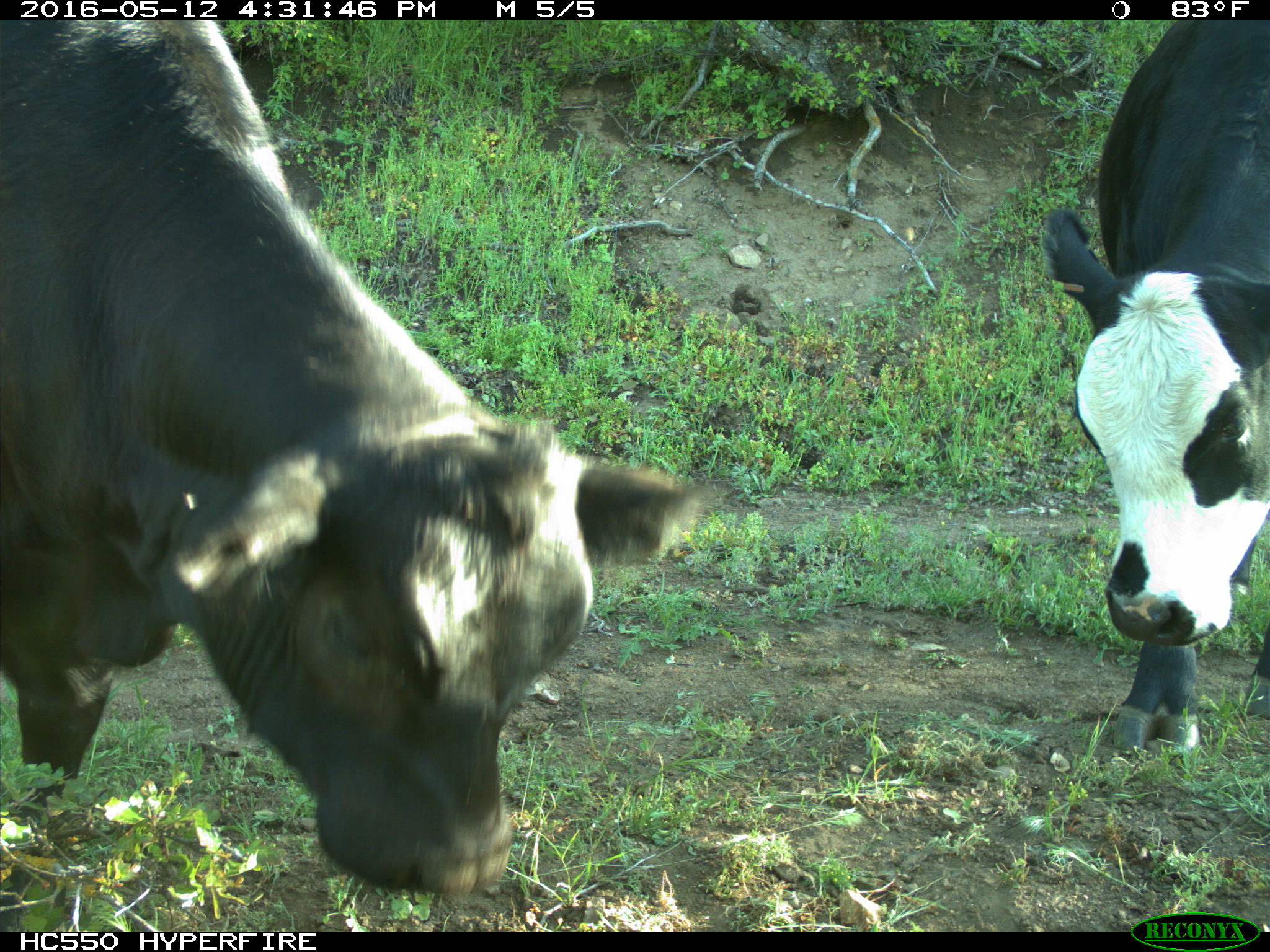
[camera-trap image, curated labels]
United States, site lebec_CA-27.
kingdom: Animalia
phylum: Chordata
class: Mammalia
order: Artiodactyla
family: Bovidae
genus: Bos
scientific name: Bos taurus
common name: domestic cow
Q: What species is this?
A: Bos taurus (domestic cow).